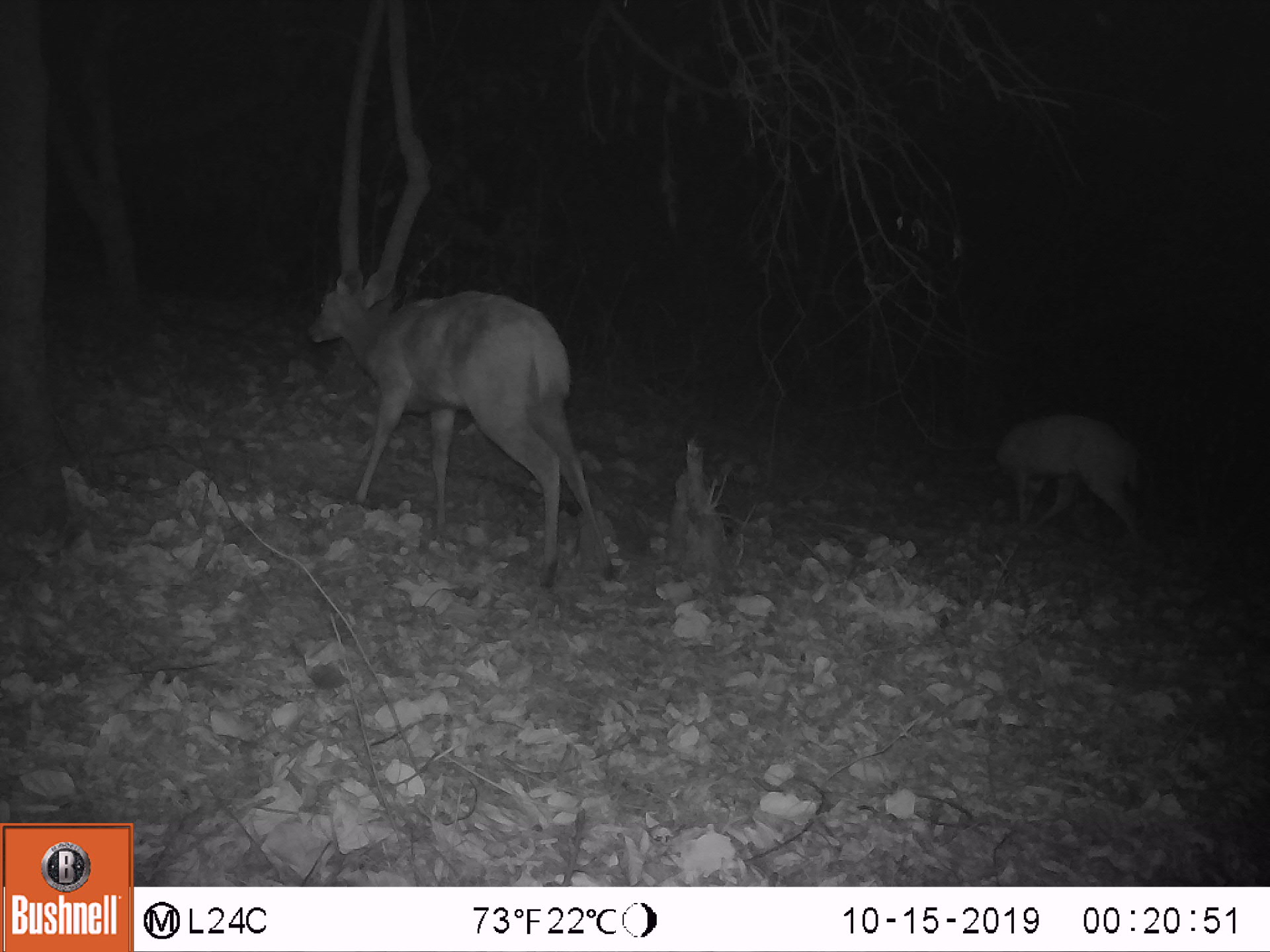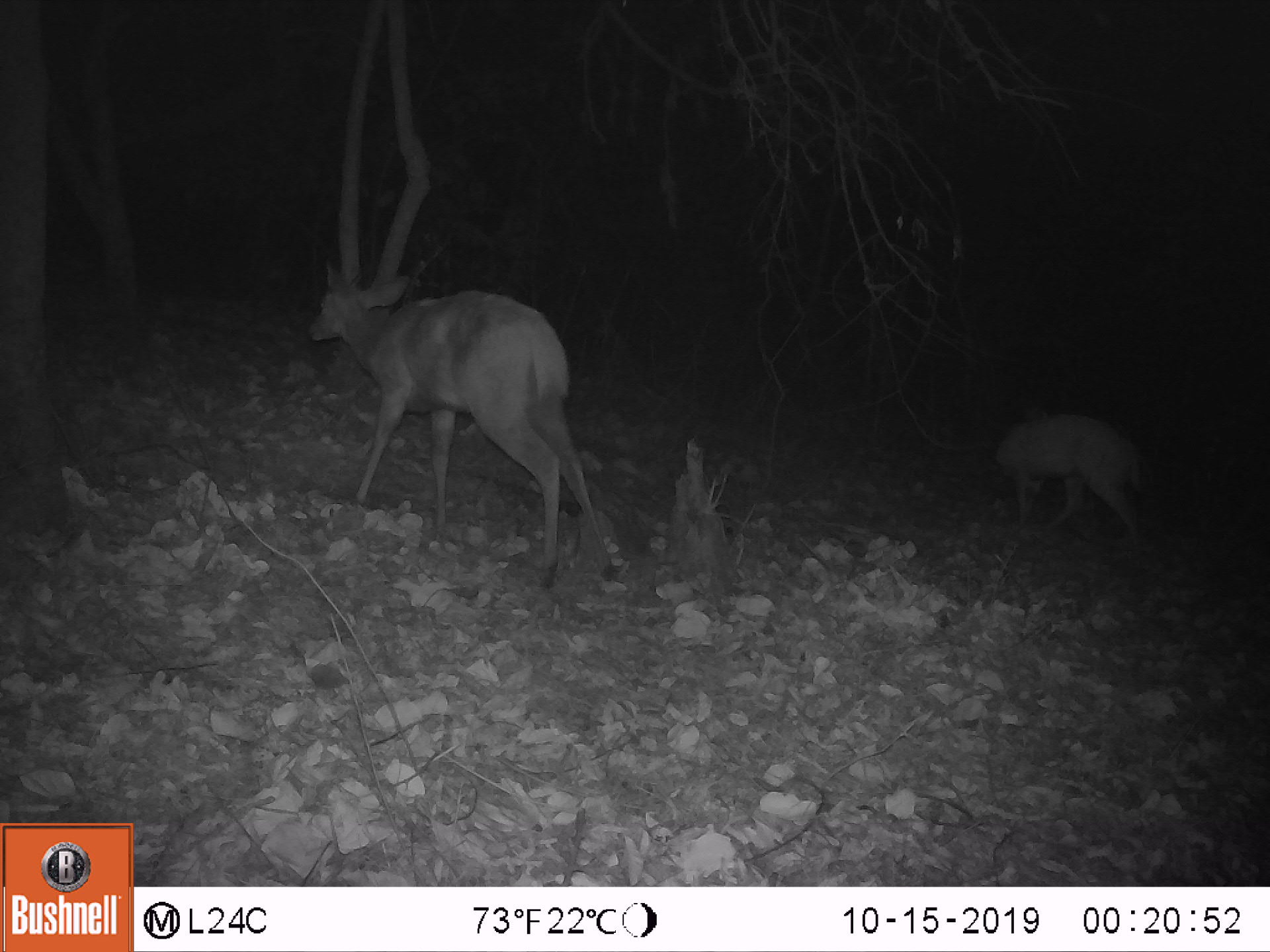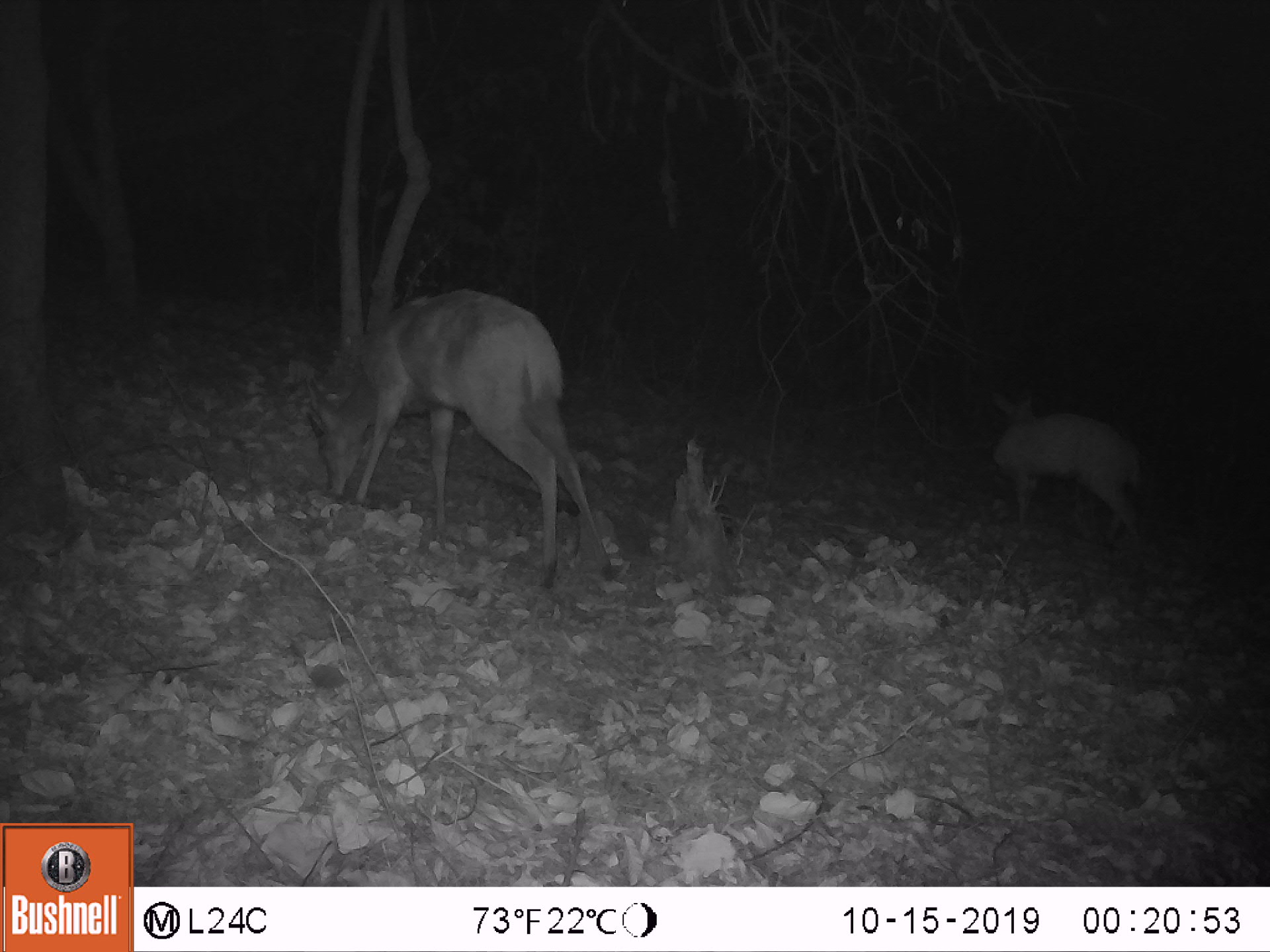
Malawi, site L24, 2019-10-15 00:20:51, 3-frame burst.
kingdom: Animalia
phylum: Chordata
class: Mammalia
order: Artiodactyla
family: Bovidae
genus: Tragelaphus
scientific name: Tragelaphus sylvaticus sylvaticus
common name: cape bushbuck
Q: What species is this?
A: Cape bushbuck (Tragelaphus sylvaticus sylvaticus).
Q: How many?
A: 2.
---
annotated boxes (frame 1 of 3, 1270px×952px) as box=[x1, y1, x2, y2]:
cape bushbuck: box=[293, 259, 626, 599]; box=[977, 388, 1150, 555]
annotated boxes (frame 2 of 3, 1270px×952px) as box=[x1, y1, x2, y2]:
cape bushbuck: box=[296, 252, 624, 592]; box=[980, 391, 1161, 560]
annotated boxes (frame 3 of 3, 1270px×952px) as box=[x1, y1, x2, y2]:
cape bushbuck: box=[282, 294, 624, 595]; box=[986, 384, 1154, 547]